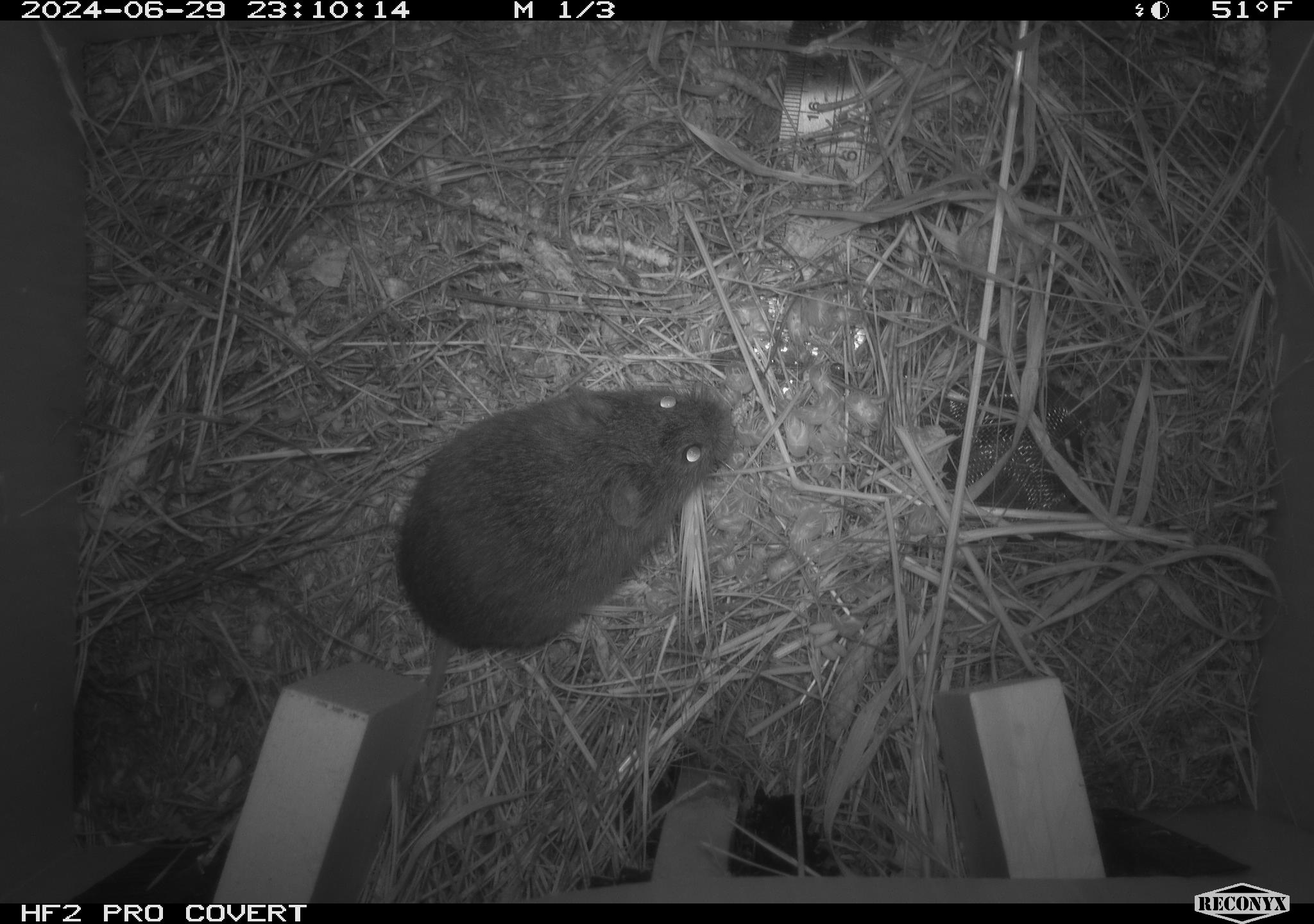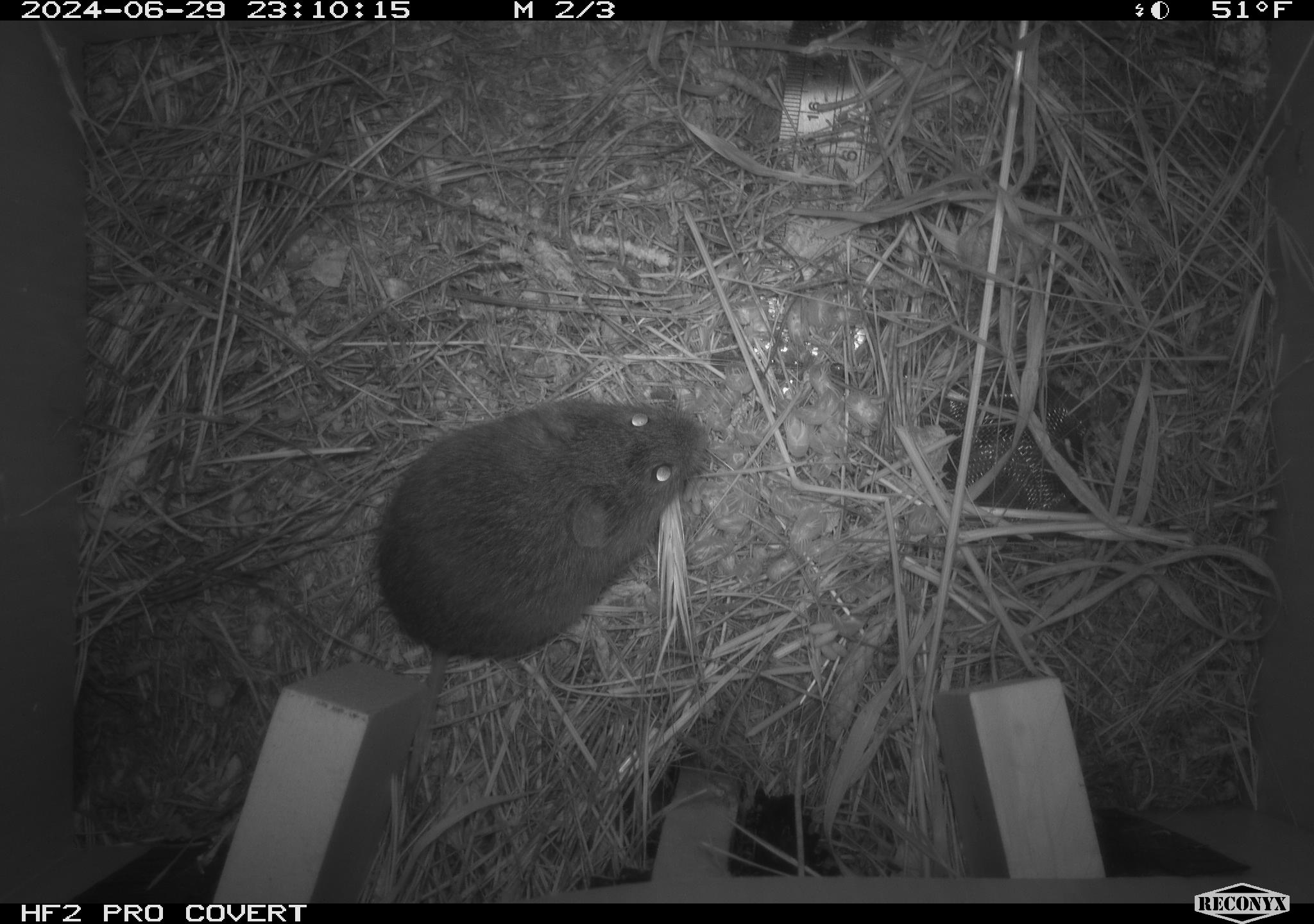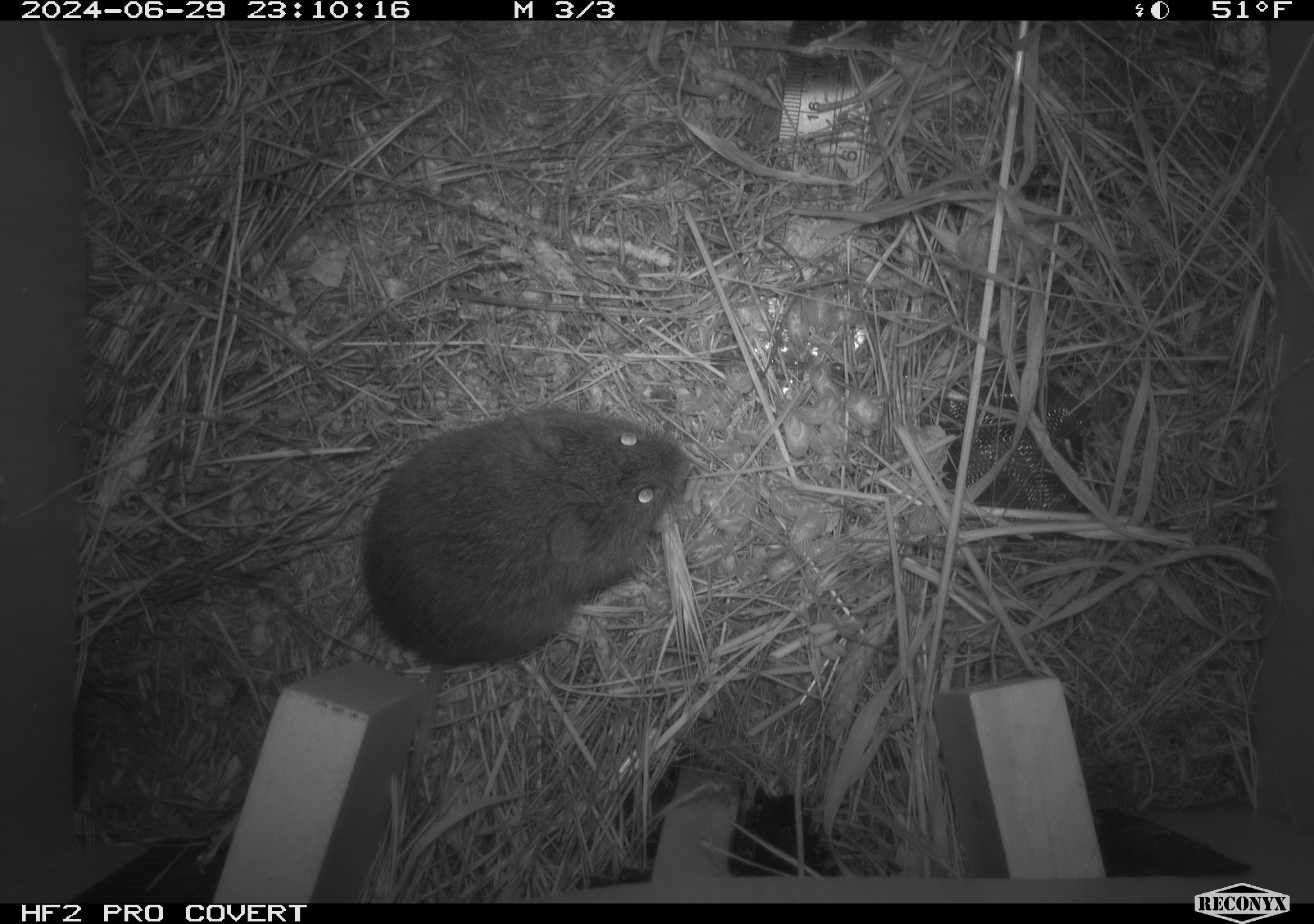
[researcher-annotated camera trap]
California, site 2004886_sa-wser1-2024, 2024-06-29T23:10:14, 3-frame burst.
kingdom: Animalia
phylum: Chordata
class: Mammalia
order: Rodentia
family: Cricetidae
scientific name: Arvicolinae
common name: voles, lemmings, and muskrats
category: arvicolinae subfamily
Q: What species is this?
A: Arvicolinae subfamily (voles, lemmings, and muskrats) (Arvicolinae).